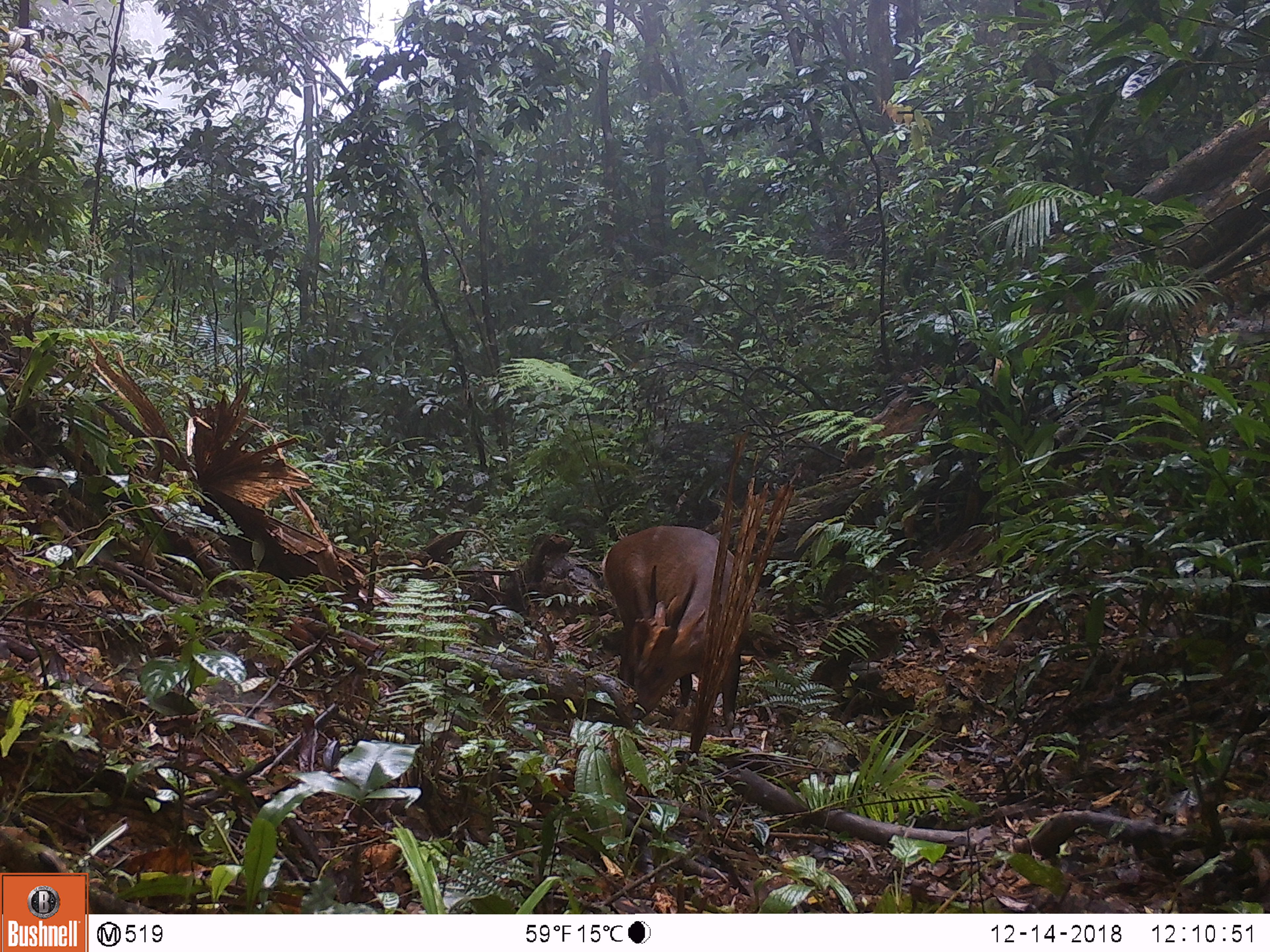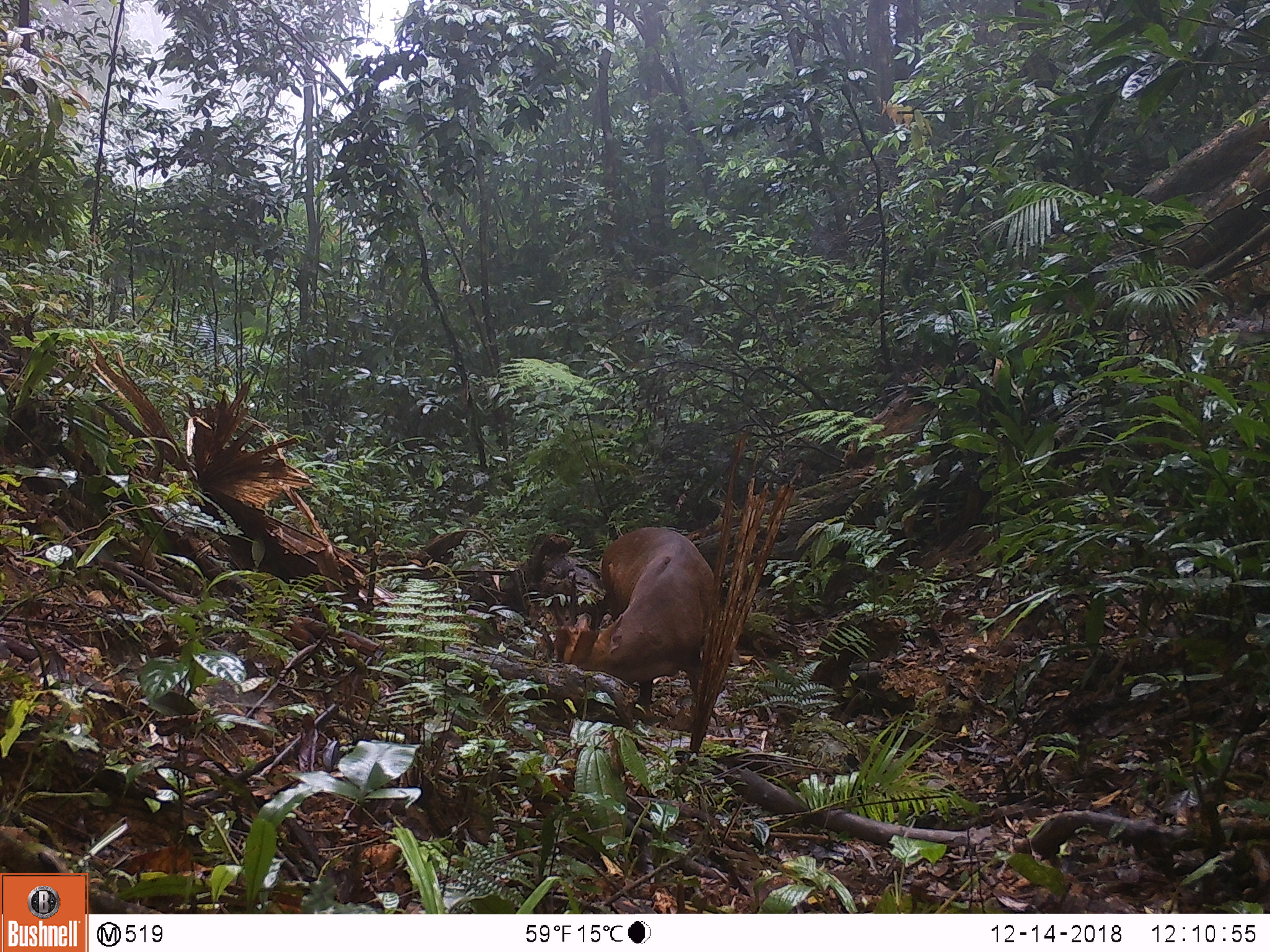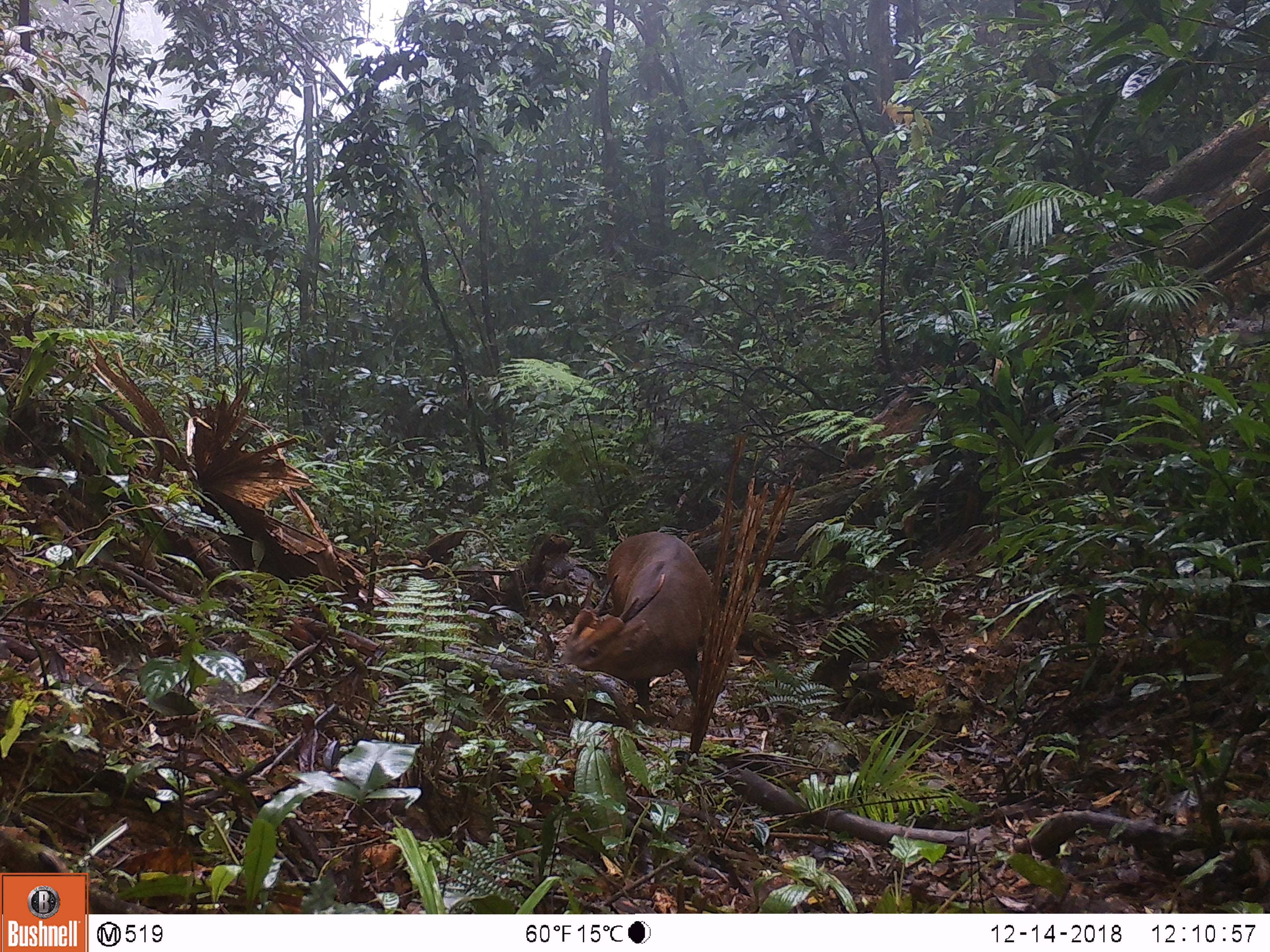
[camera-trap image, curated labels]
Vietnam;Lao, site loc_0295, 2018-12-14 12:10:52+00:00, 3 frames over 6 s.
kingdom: Animalia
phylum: Chordata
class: Mammalia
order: Artiodactyla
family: Cervidae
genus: Muntiacus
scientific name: Muntiacus vuquangensis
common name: large-antlered muntjac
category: large antlered muntjac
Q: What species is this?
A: Large antlered muntjac (large-antlered muntjac) (Muntiacus vuquangensis).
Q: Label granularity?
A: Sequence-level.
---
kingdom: Animalia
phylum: Chordata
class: Mammalia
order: Artiodactyla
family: Cervidae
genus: Muntiacus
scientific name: Muntiacus rooseveltorum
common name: roosevelt's muntjac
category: roosevelts muntjac group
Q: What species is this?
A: Roosevelts muntjac group (roosevelt's muntjac) (Muntiacus rooseveltorum).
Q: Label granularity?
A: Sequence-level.